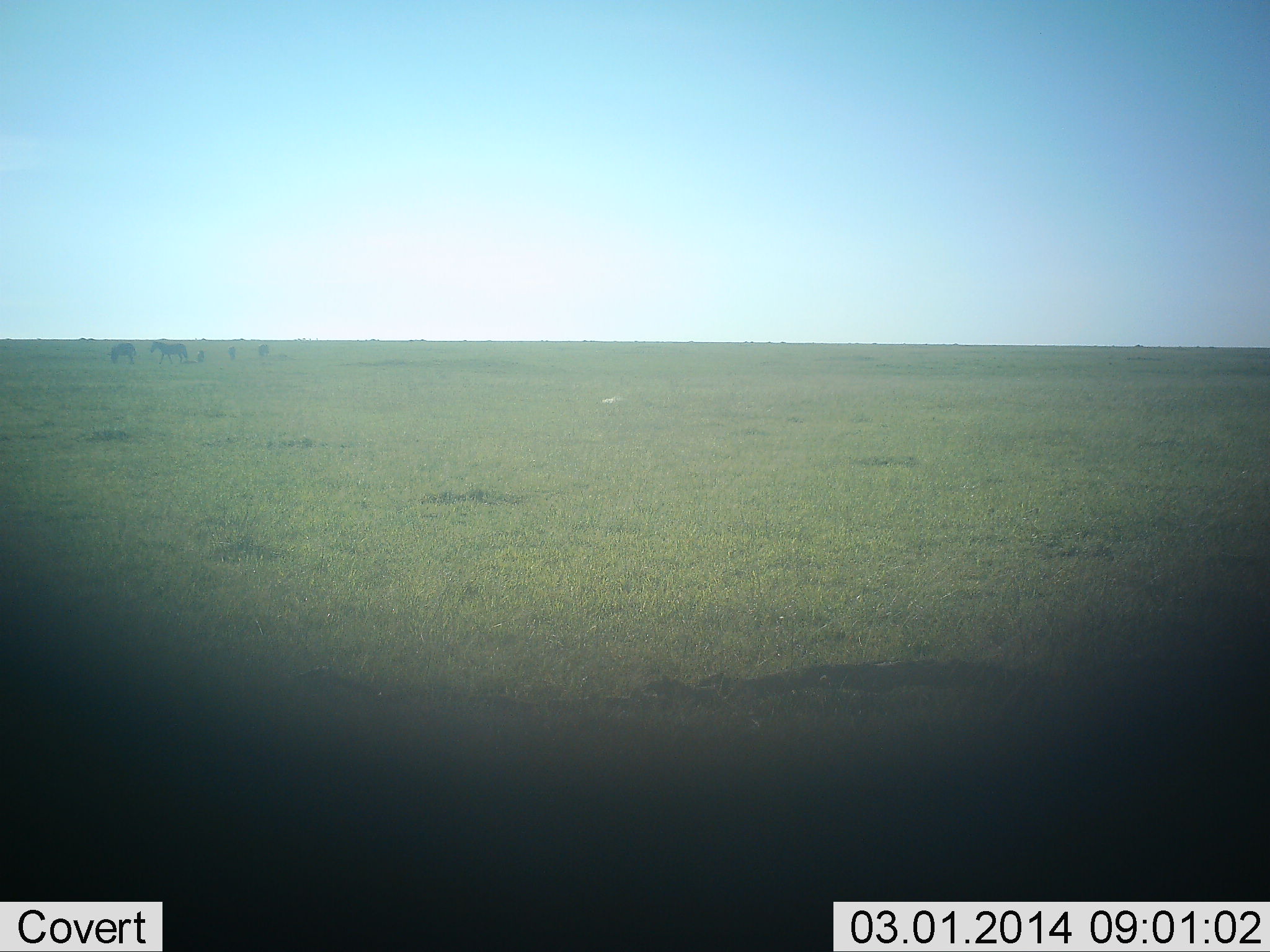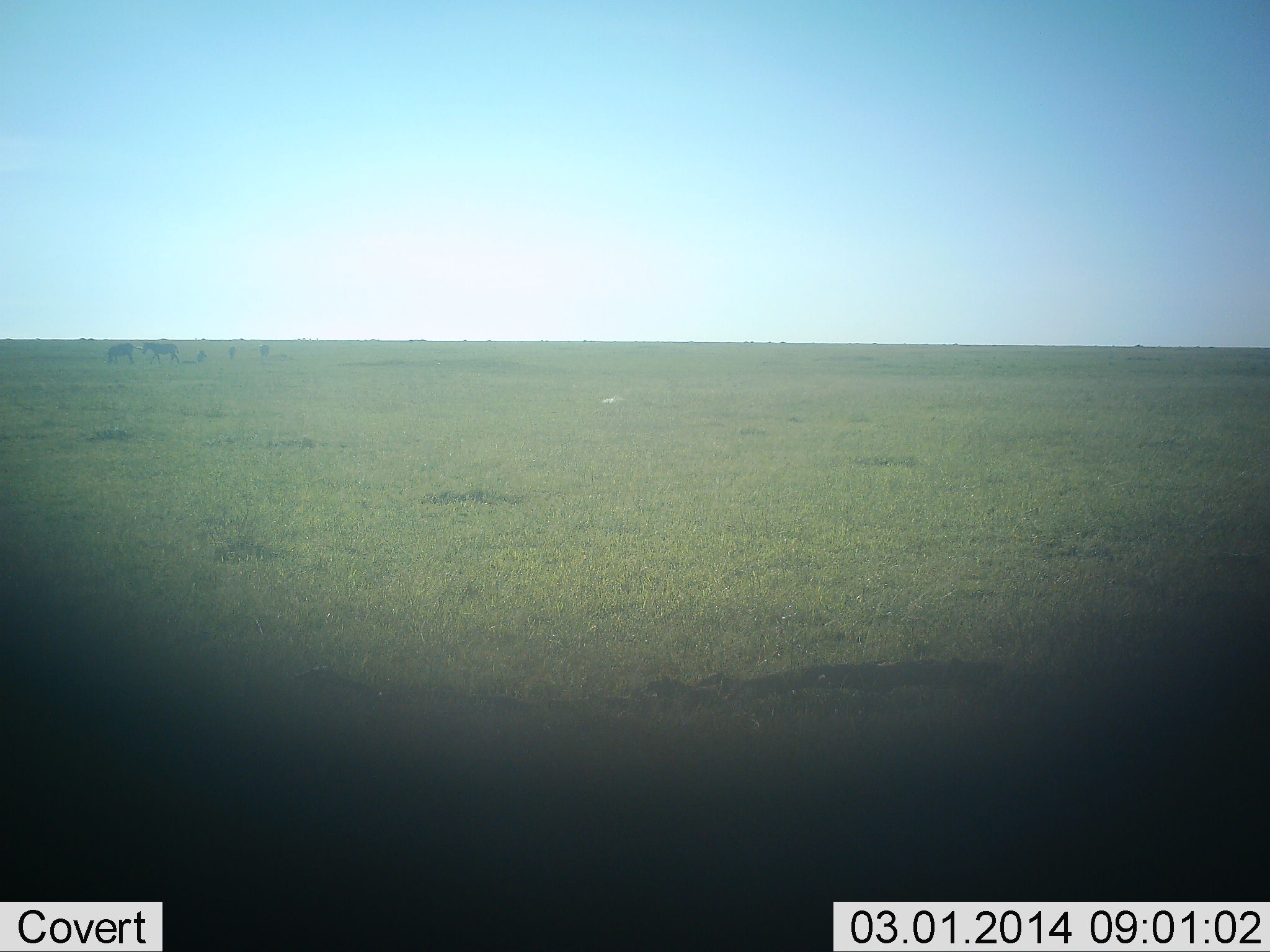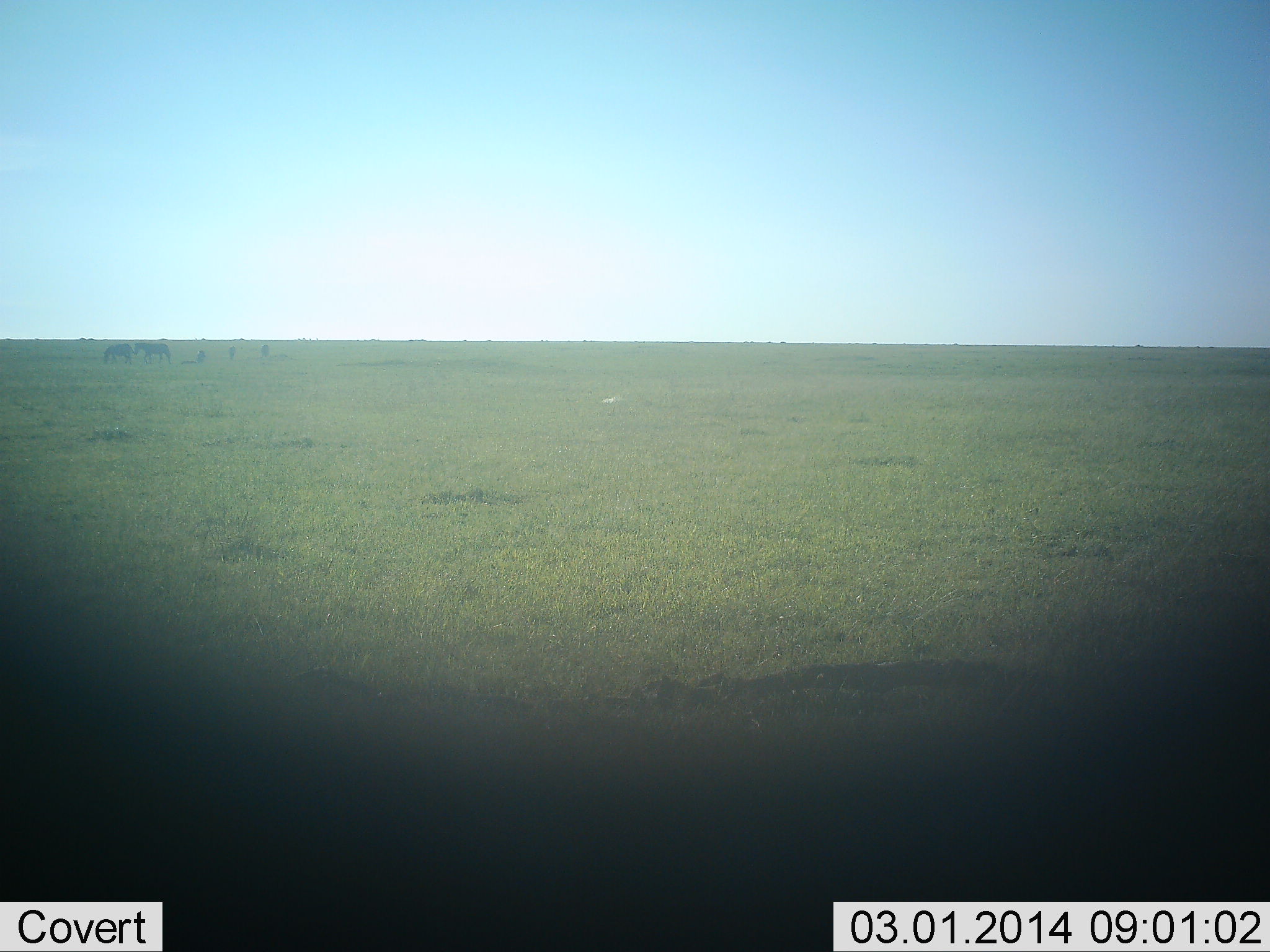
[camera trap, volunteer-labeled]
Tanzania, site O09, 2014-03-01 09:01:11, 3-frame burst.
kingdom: Animalia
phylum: Chordata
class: Mammalia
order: Perissodactyla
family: Equidae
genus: Equus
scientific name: Equus quagga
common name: plains zebra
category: zebra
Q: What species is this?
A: Zebra (plains zebra) (Equus quagga).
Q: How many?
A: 2.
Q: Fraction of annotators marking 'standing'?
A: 10%.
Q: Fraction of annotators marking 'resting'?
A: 0%.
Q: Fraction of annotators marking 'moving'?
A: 60%.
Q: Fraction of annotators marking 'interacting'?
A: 0%.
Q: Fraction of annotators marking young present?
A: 0%.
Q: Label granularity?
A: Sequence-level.